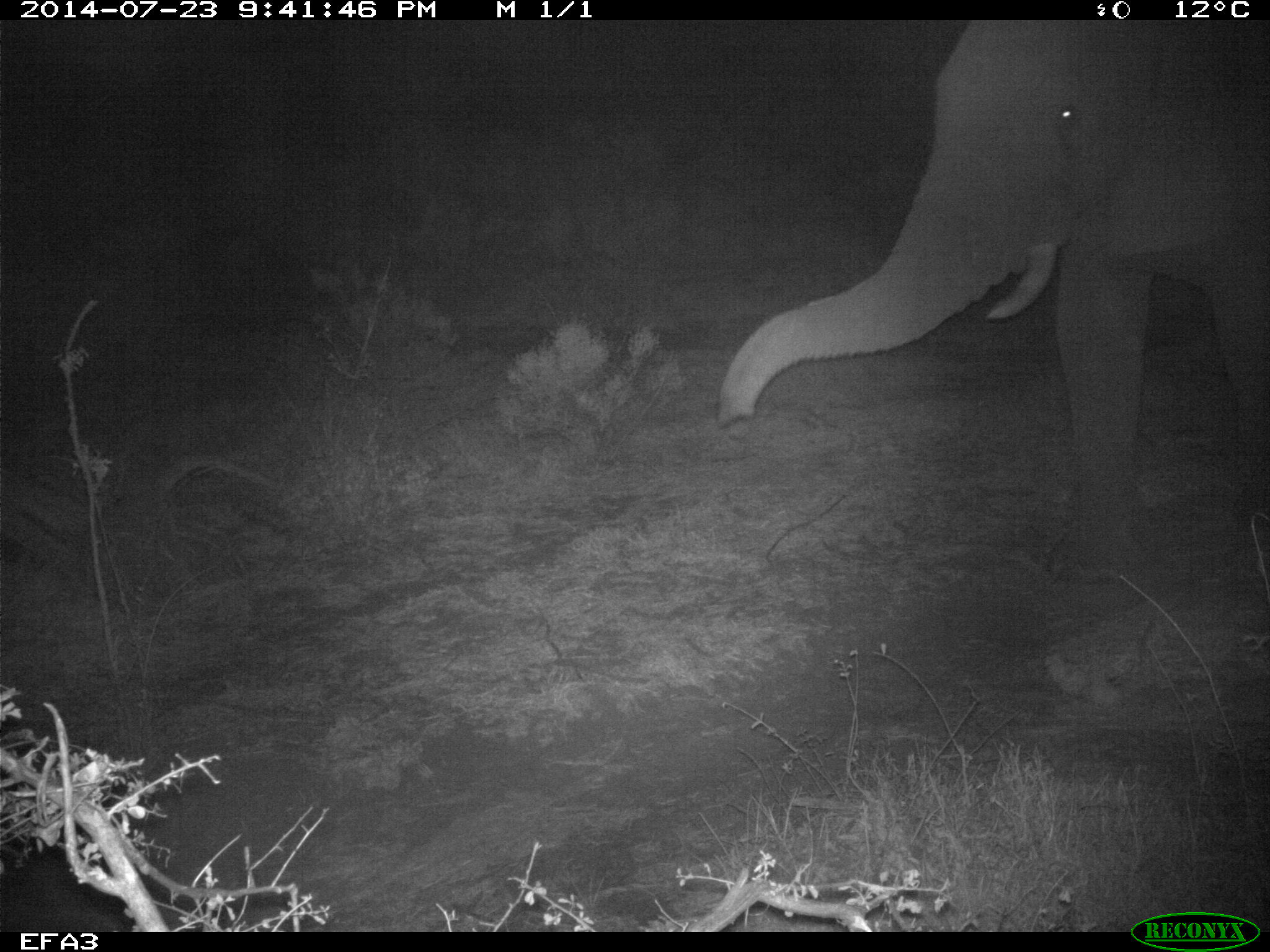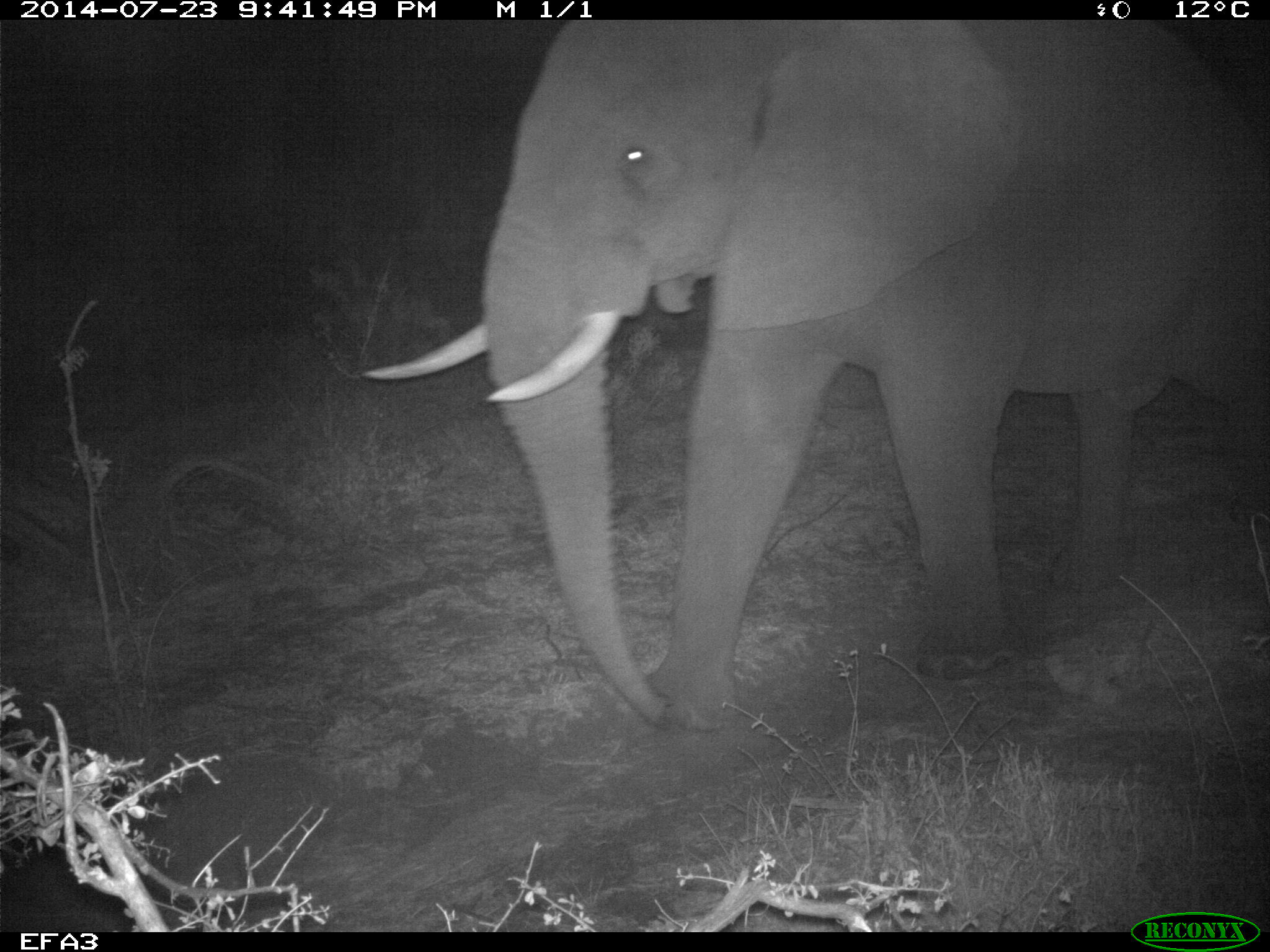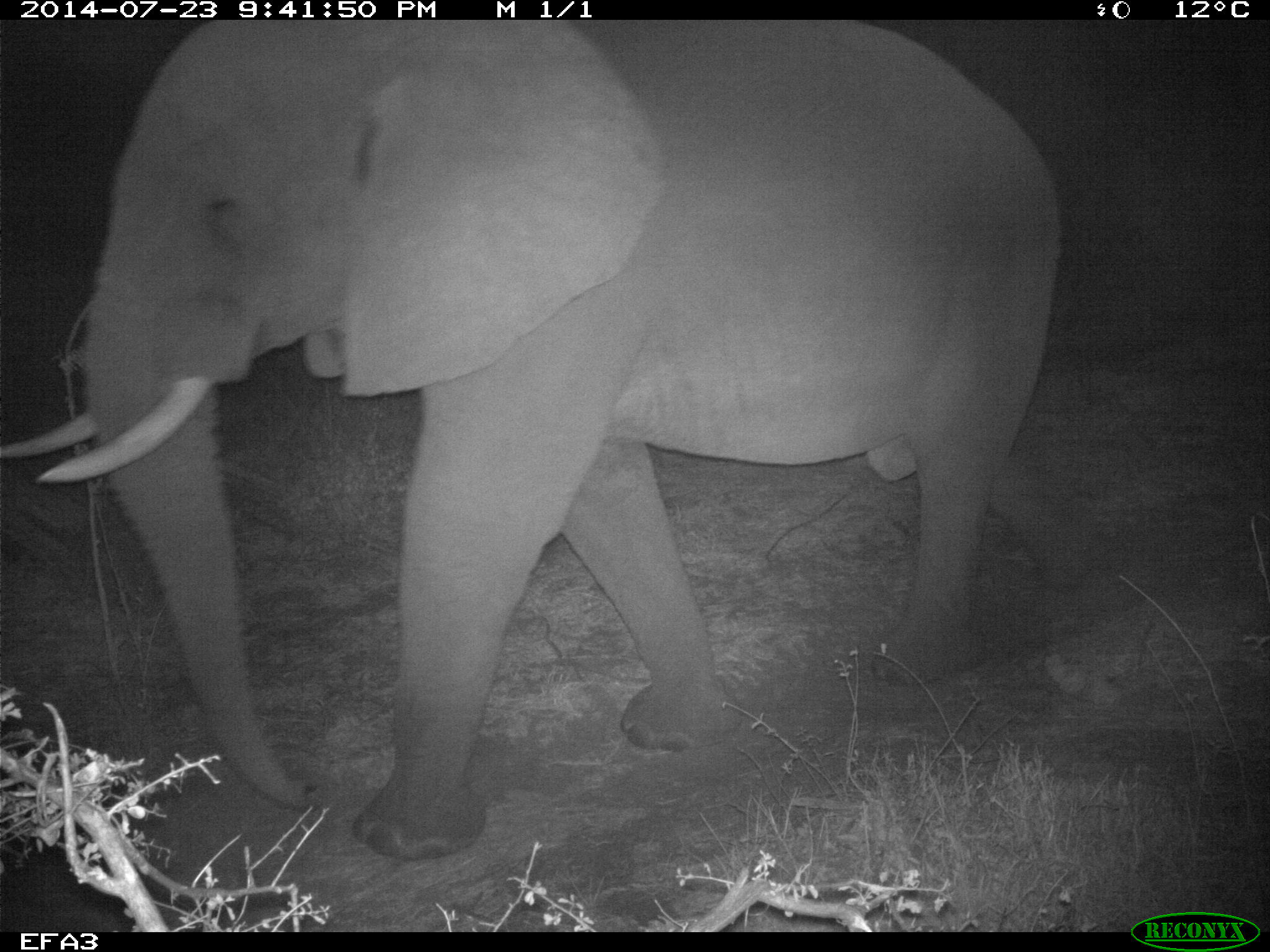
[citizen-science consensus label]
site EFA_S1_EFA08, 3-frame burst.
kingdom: Animalia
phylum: Chordata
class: Mammalia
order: Proboscidea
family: Elephantidae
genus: Loxodonta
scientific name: Loxodonta africana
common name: african bush elephant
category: elephant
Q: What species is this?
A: Elephant (african bush elephant) (Loxodonta africana).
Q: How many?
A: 1.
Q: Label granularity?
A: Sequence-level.